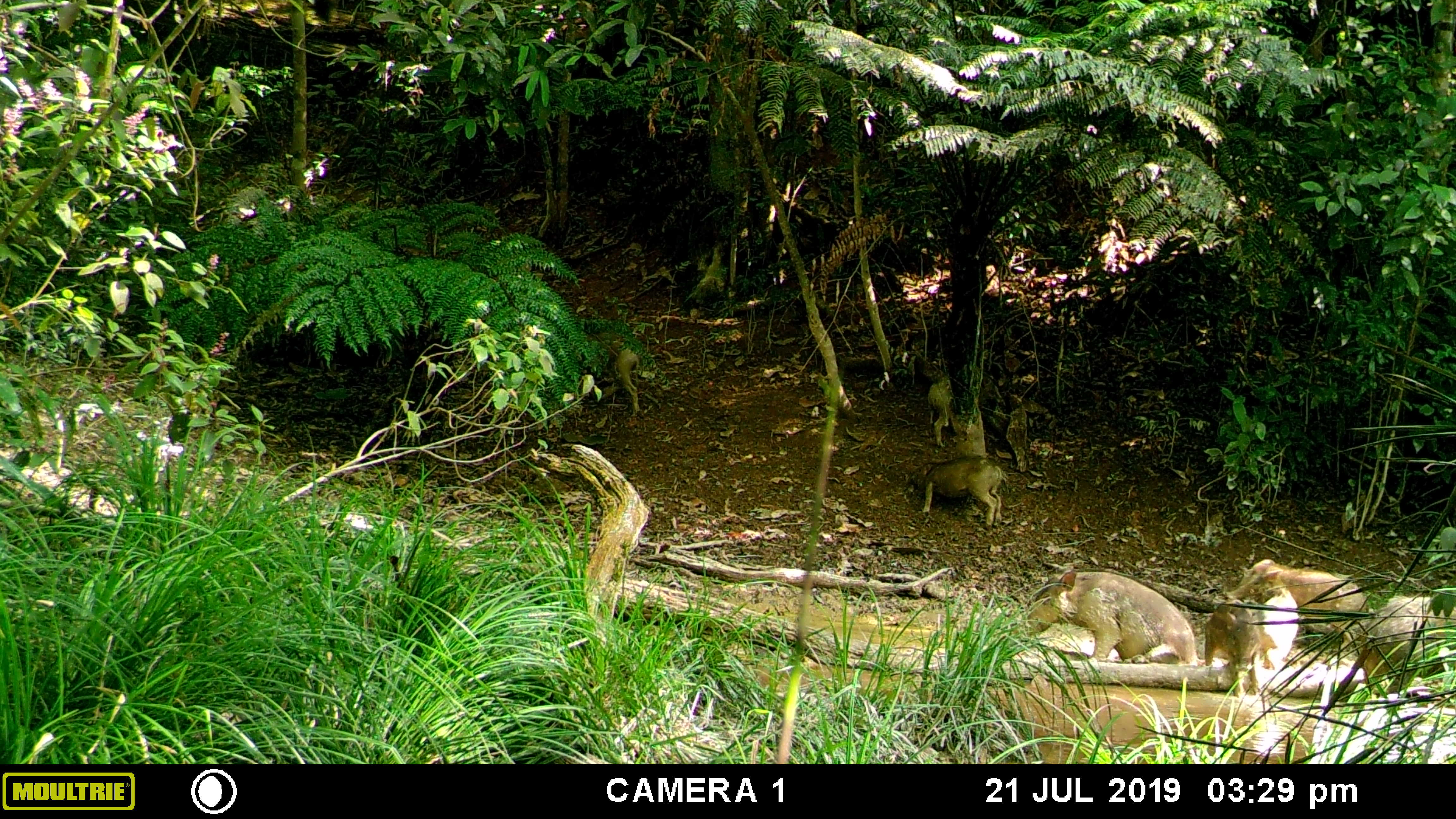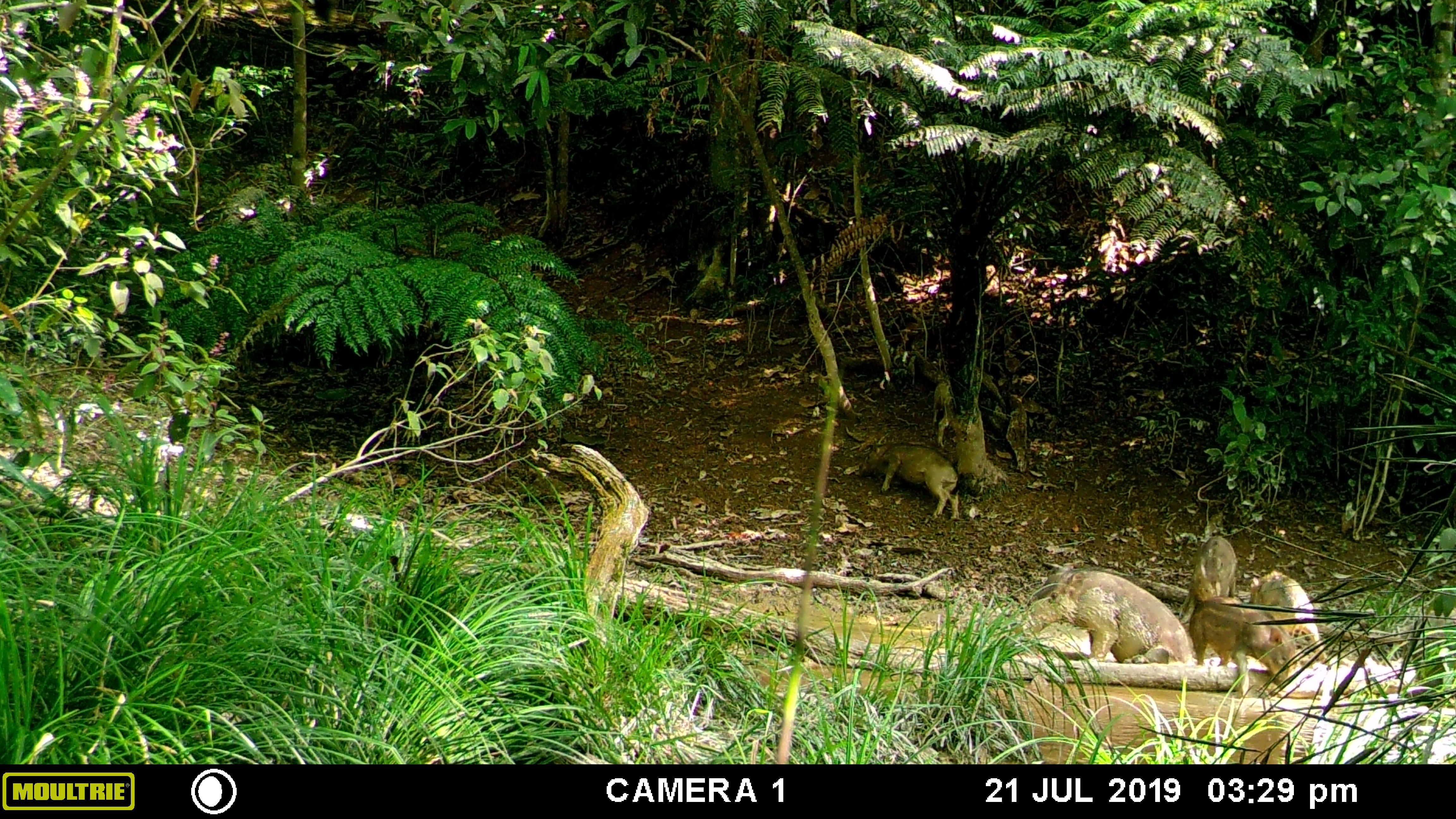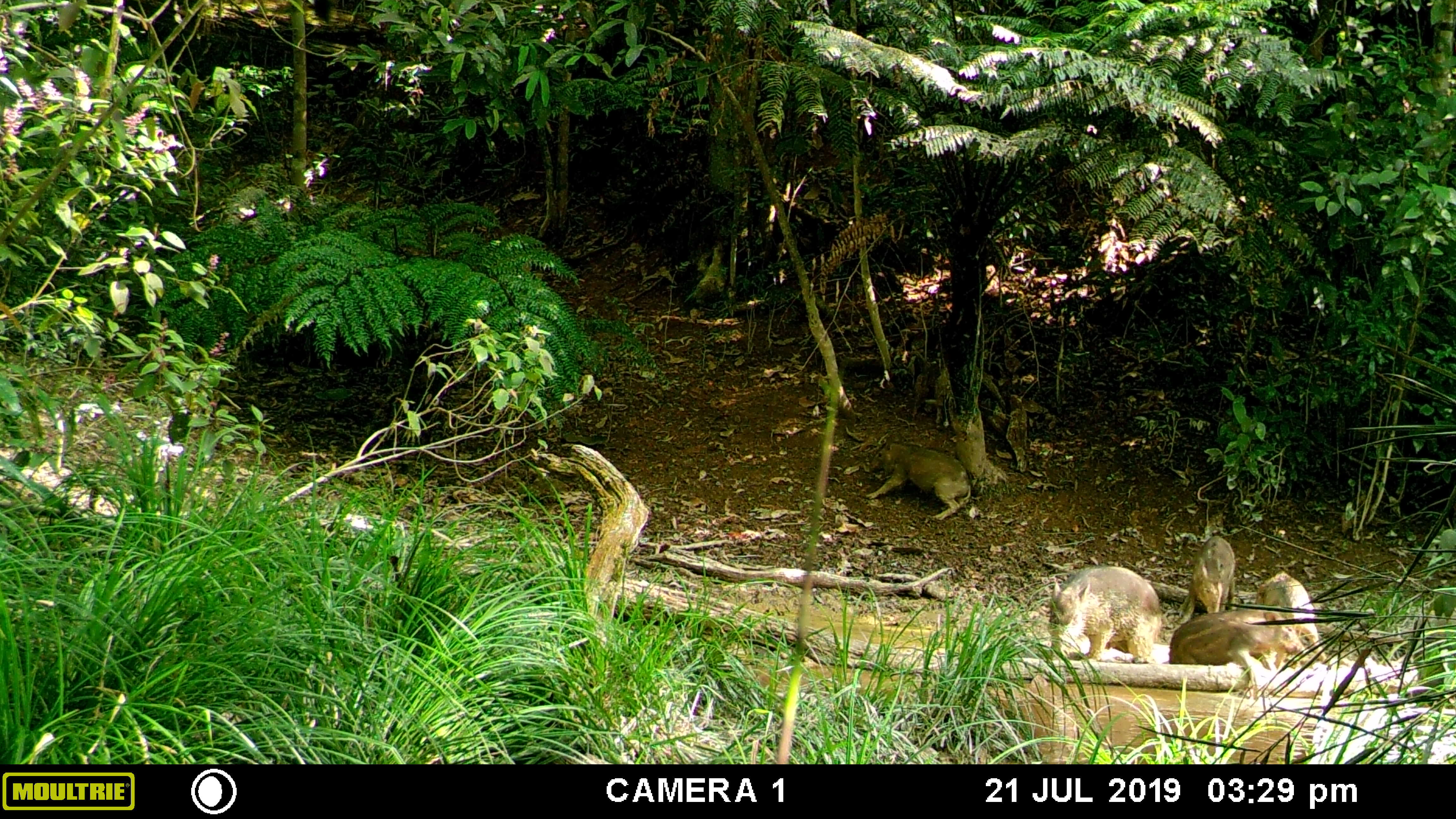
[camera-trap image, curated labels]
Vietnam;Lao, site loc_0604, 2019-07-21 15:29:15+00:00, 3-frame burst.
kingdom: Animalia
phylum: Chordata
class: Mammalia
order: Artiodactyla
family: Suidae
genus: Sus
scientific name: Sus scrofa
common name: eurasian wild pig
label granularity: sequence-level